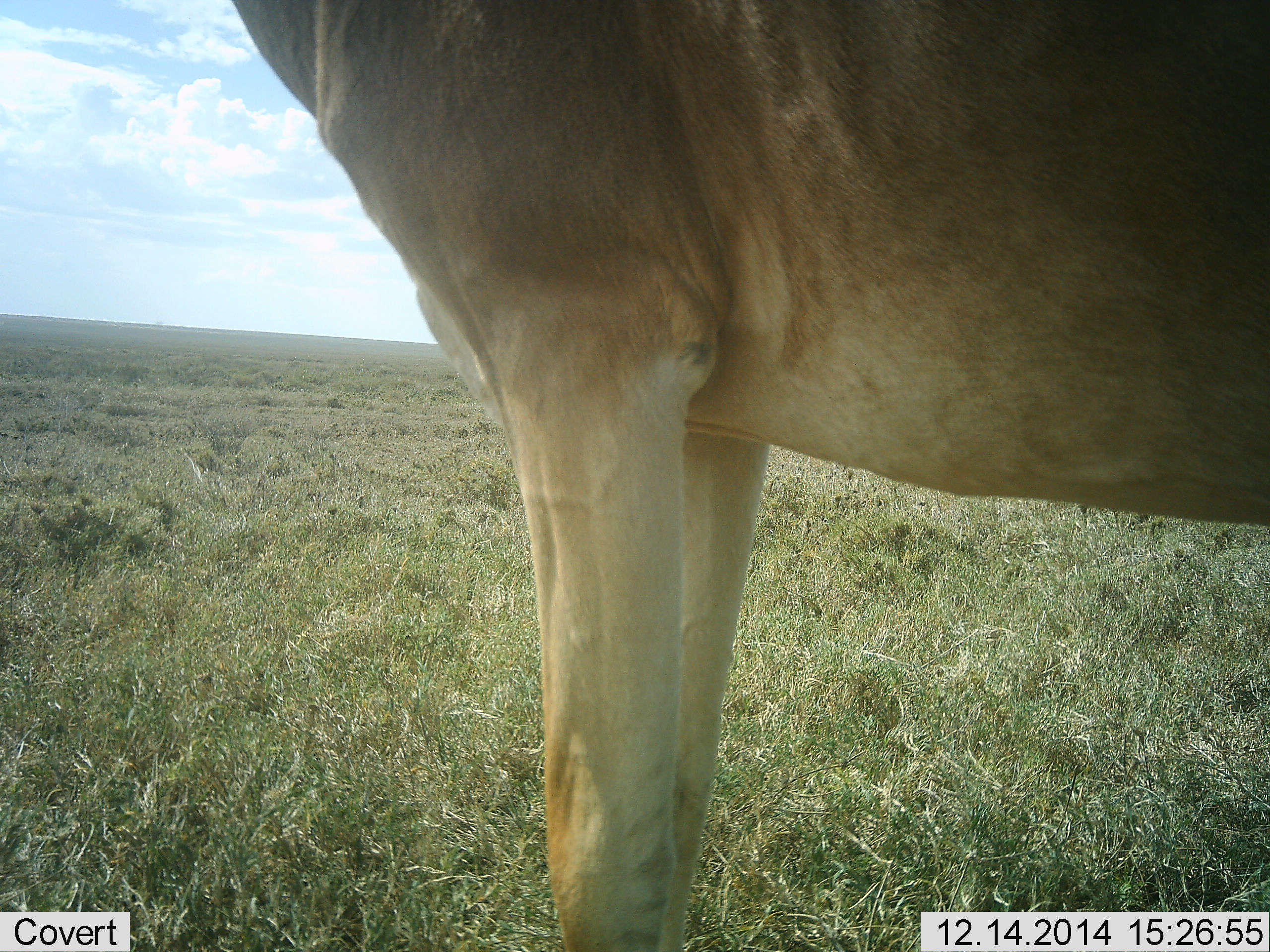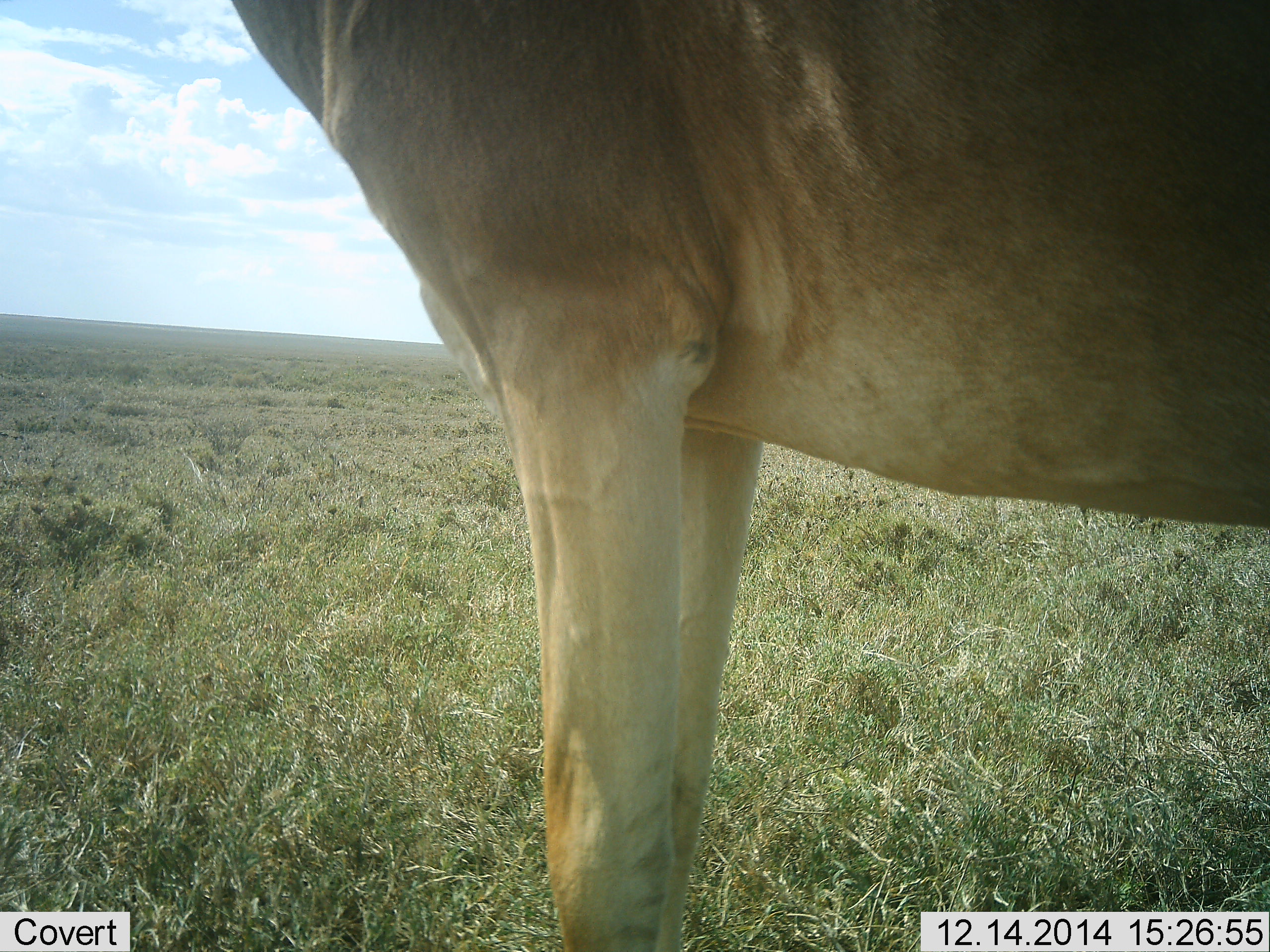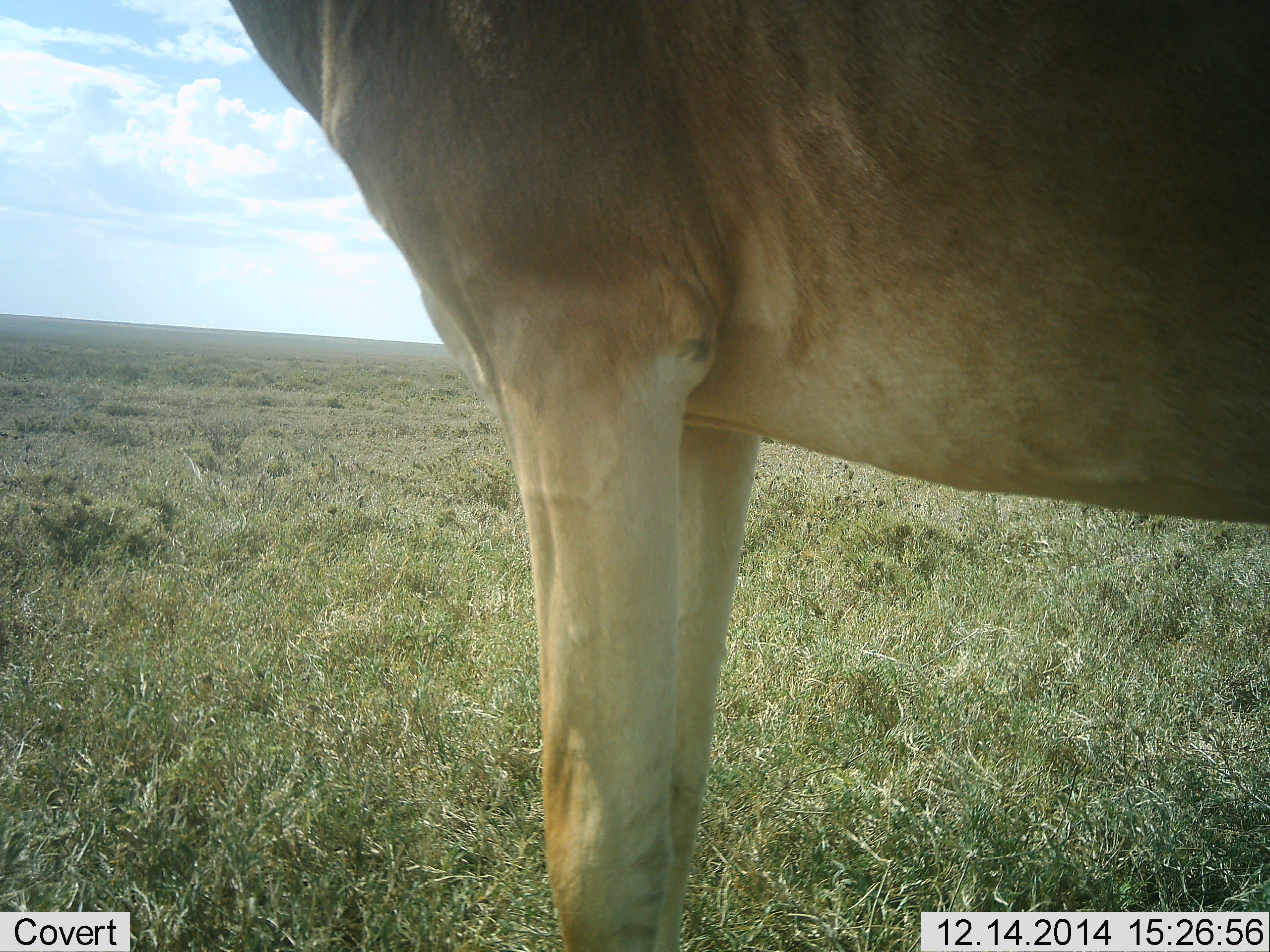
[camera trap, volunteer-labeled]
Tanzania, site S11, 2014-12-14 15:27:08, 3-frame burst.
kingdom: Animalia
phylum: Chordata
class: Mammalia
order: Artiodactyla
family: Bovidae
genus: Alcelaphus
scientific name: Alcelaphus buselaphus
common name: hartebeest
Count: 1.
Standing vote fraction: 100%.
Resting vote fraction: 0%.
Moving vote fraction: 0%.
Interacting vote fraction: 0%.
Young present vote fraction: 0%.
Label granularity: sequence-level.